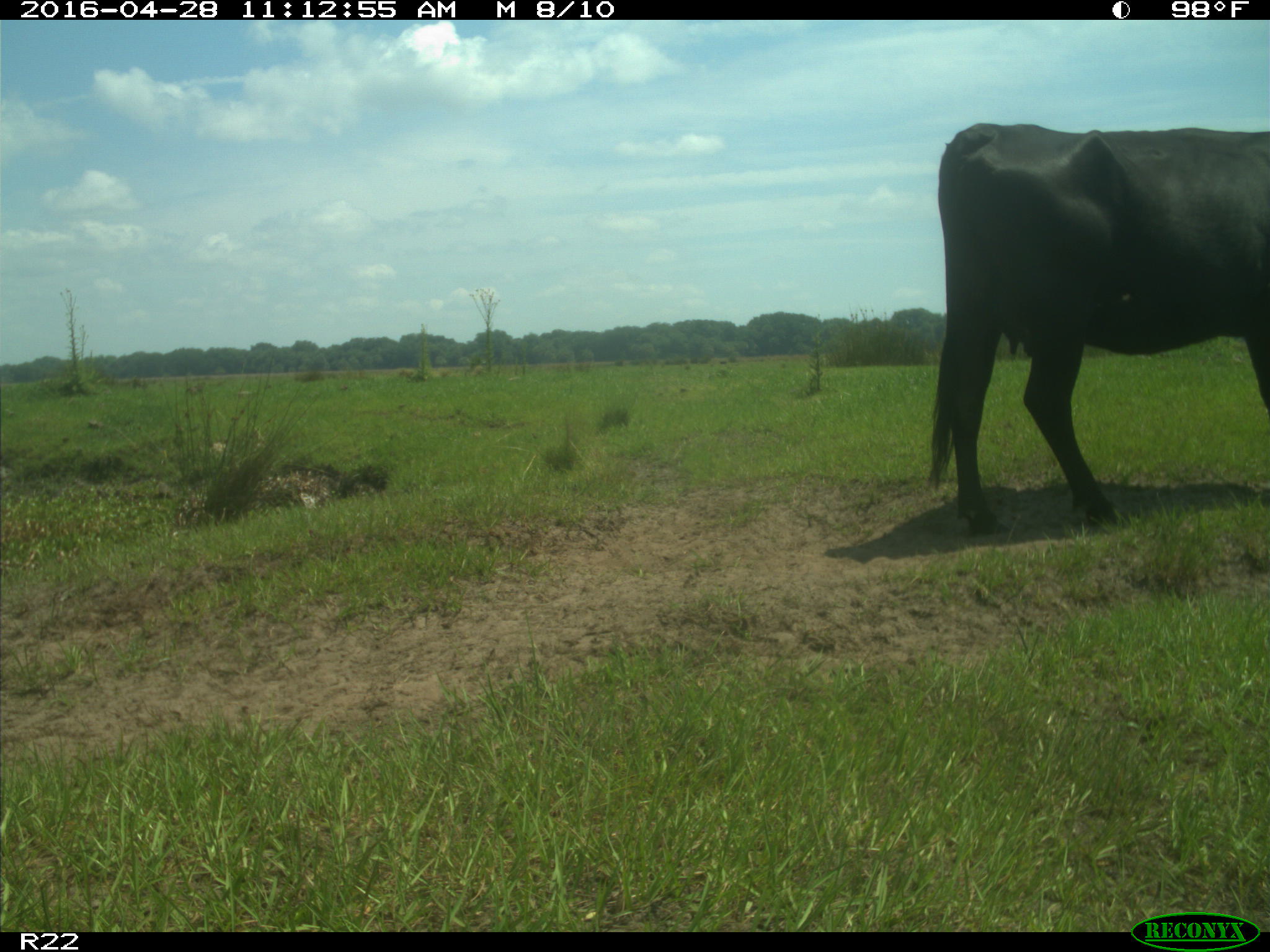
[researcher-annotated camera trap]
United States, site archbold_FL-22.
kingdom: Animalia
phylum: Chordata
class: Mammalia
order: Artiodactyla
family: Bovidae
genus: Bos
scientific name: Bos taurus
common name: domestic cow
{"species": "Bos taurus (domestic cow)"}